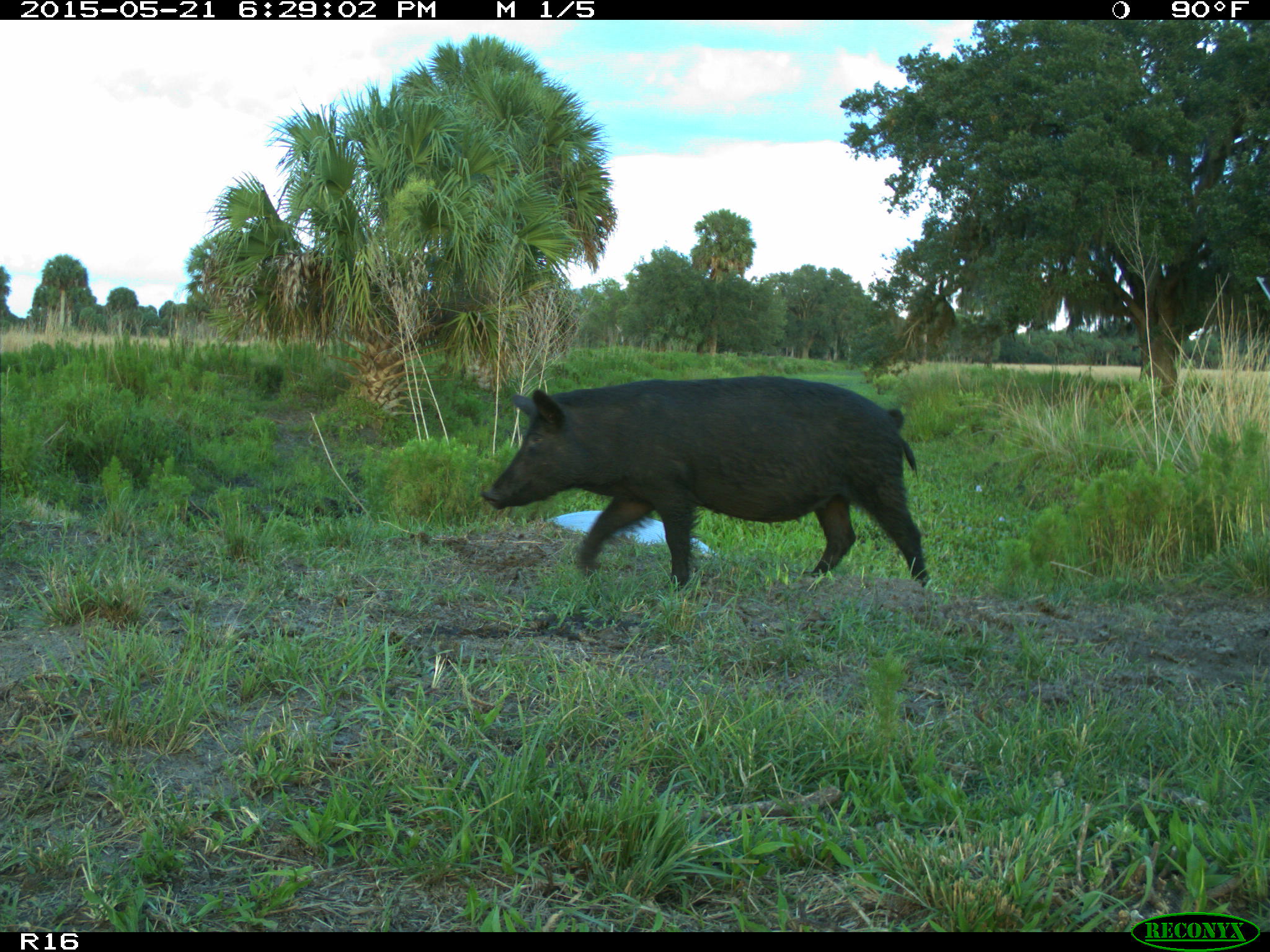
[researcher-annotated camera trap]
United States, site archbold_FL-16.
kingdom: Animalia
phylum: Chordata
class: Mammalia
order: Artiodactyla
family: Suidae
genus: Sus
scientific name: Sus scrofa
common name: wild boar